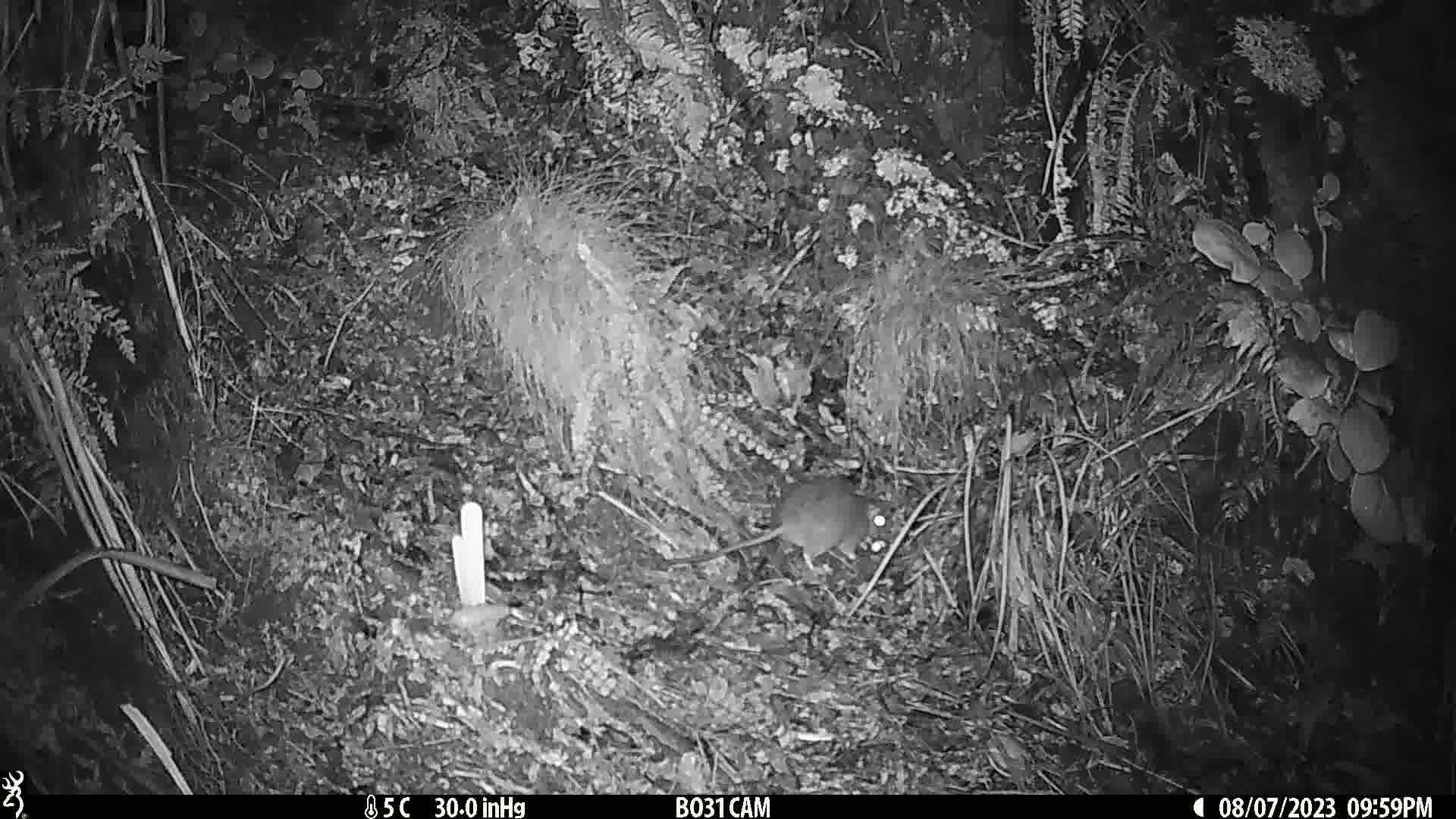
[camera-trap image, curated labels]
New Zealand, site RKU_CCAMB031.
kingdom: Animalia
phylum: Chordata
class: Mammalia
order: Rodentia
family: Muridae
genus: Rattus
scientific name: Rattus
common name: rat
Rat (Rattus).